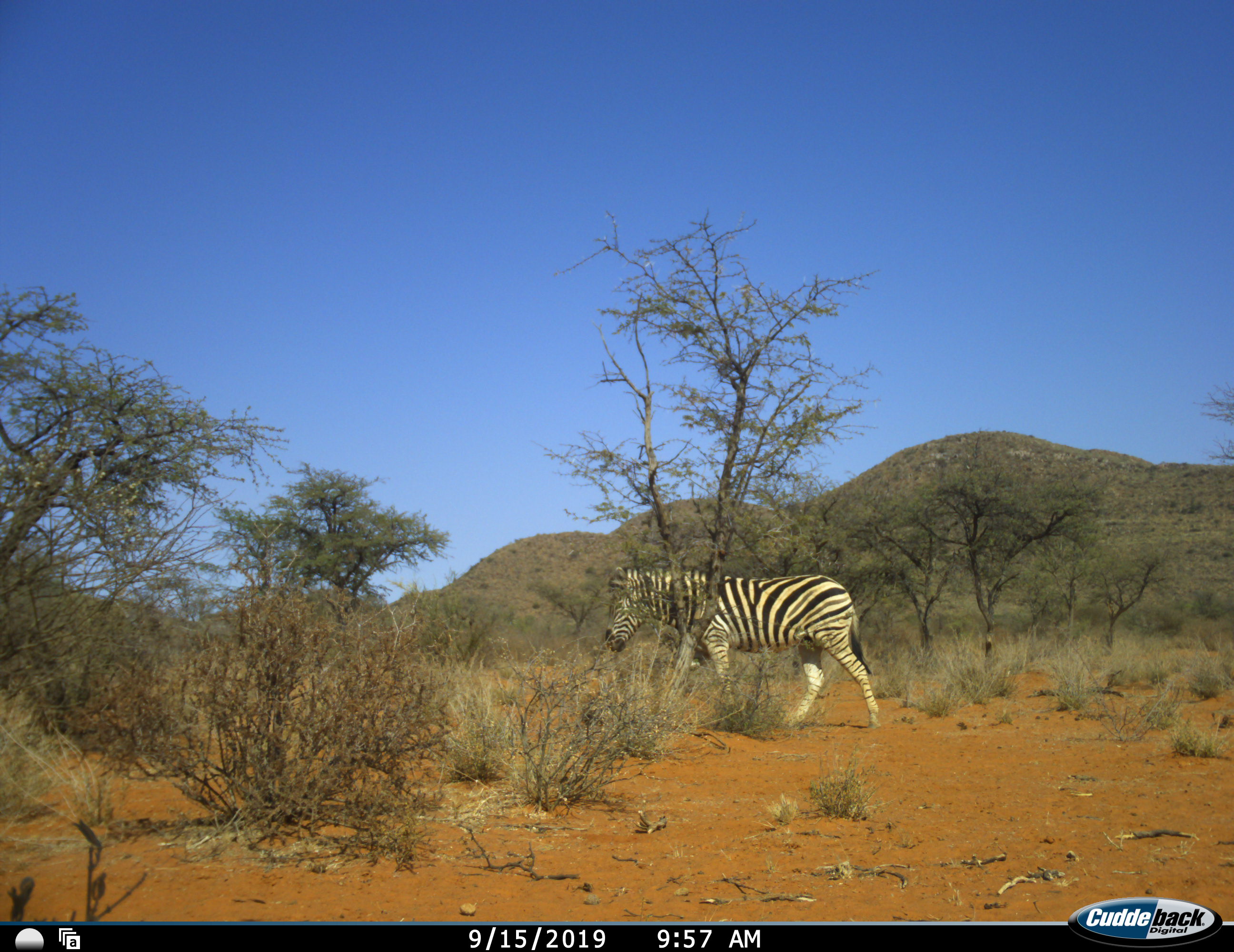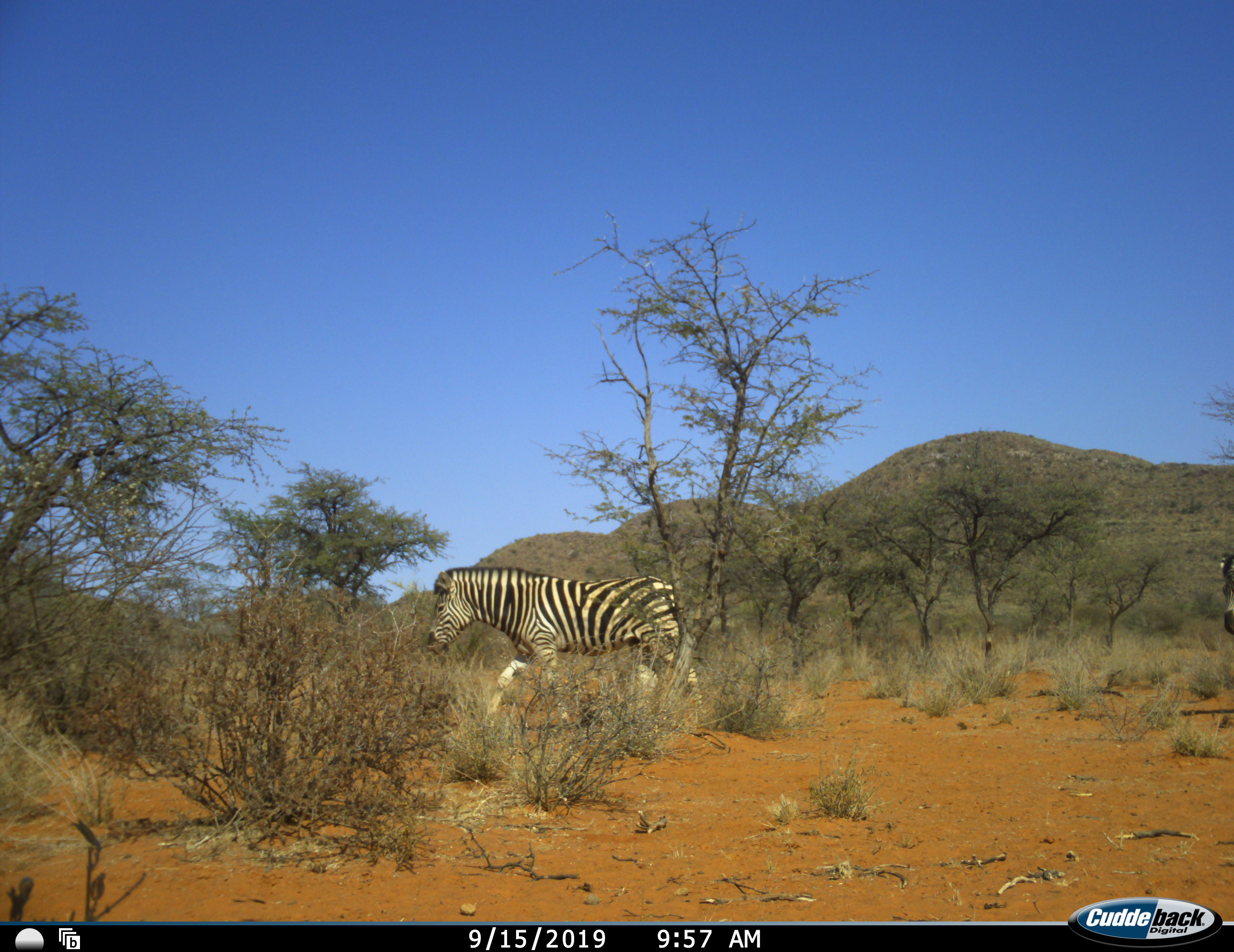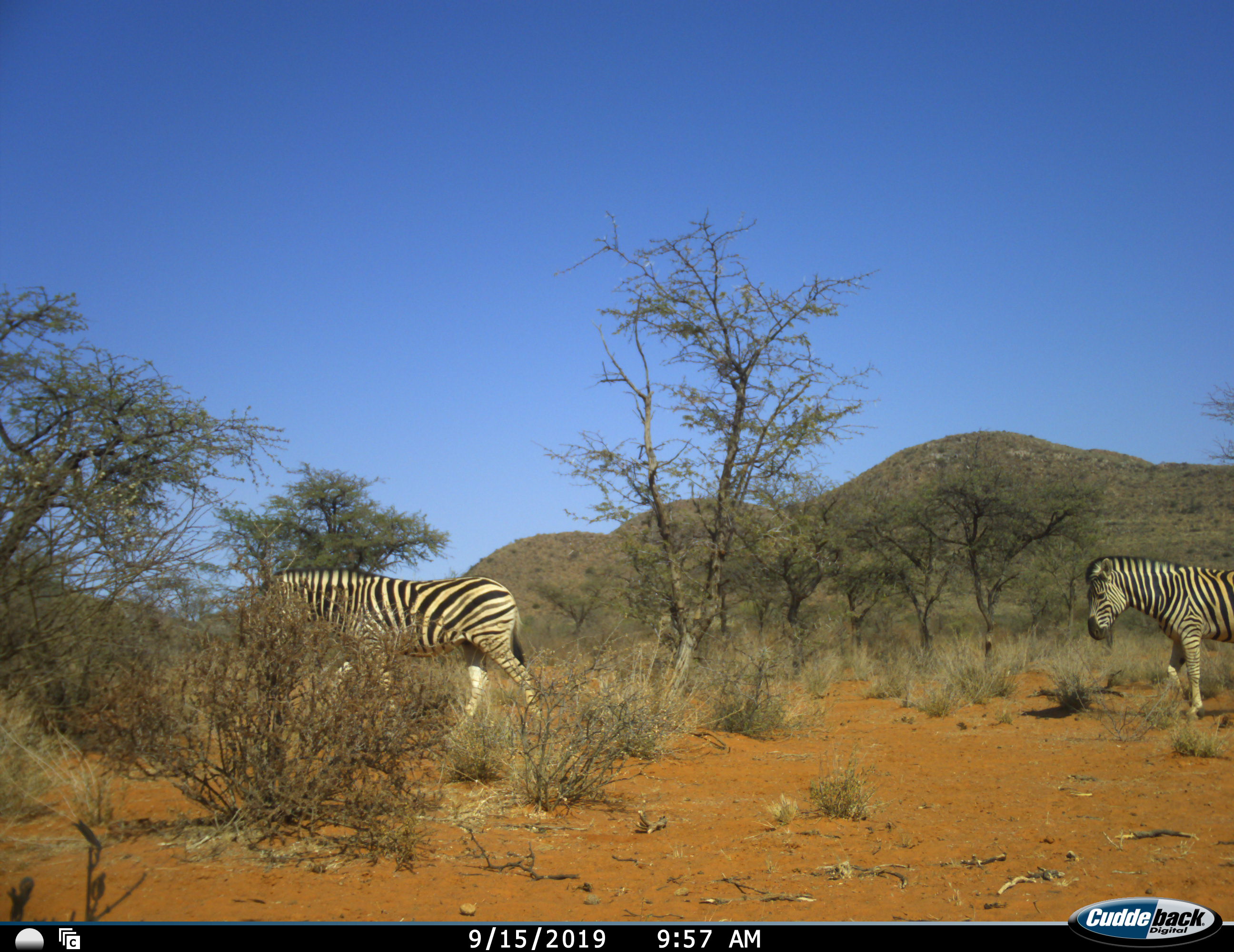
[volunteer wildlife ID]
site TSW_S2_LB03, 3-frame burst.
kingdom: Animalia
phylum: Chordata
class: Mammalia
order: Perissodactyla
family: Equidae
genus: Equus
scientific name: Equus quagga burchellii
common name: burchell's zebra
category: zebraburchells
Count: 2.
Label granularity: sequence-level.